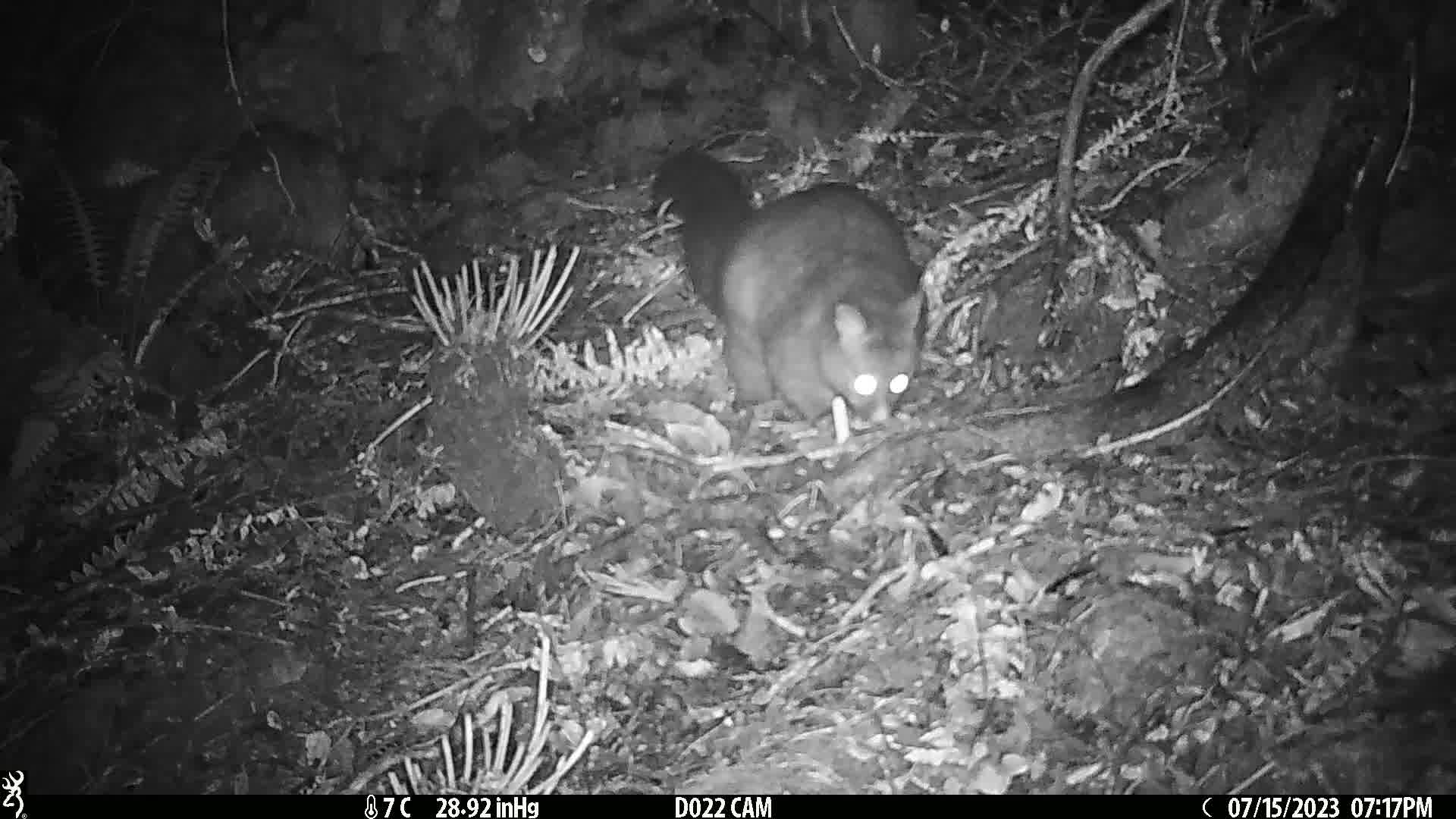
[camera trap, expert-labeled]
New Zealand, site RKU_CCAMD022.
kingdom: Animalia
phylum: Chordata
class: Mammalia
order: Diprotodontia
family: Phalangeridae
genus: Trichosurus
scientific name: Trichosurus vulpecula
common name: common brushtail possum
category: possum